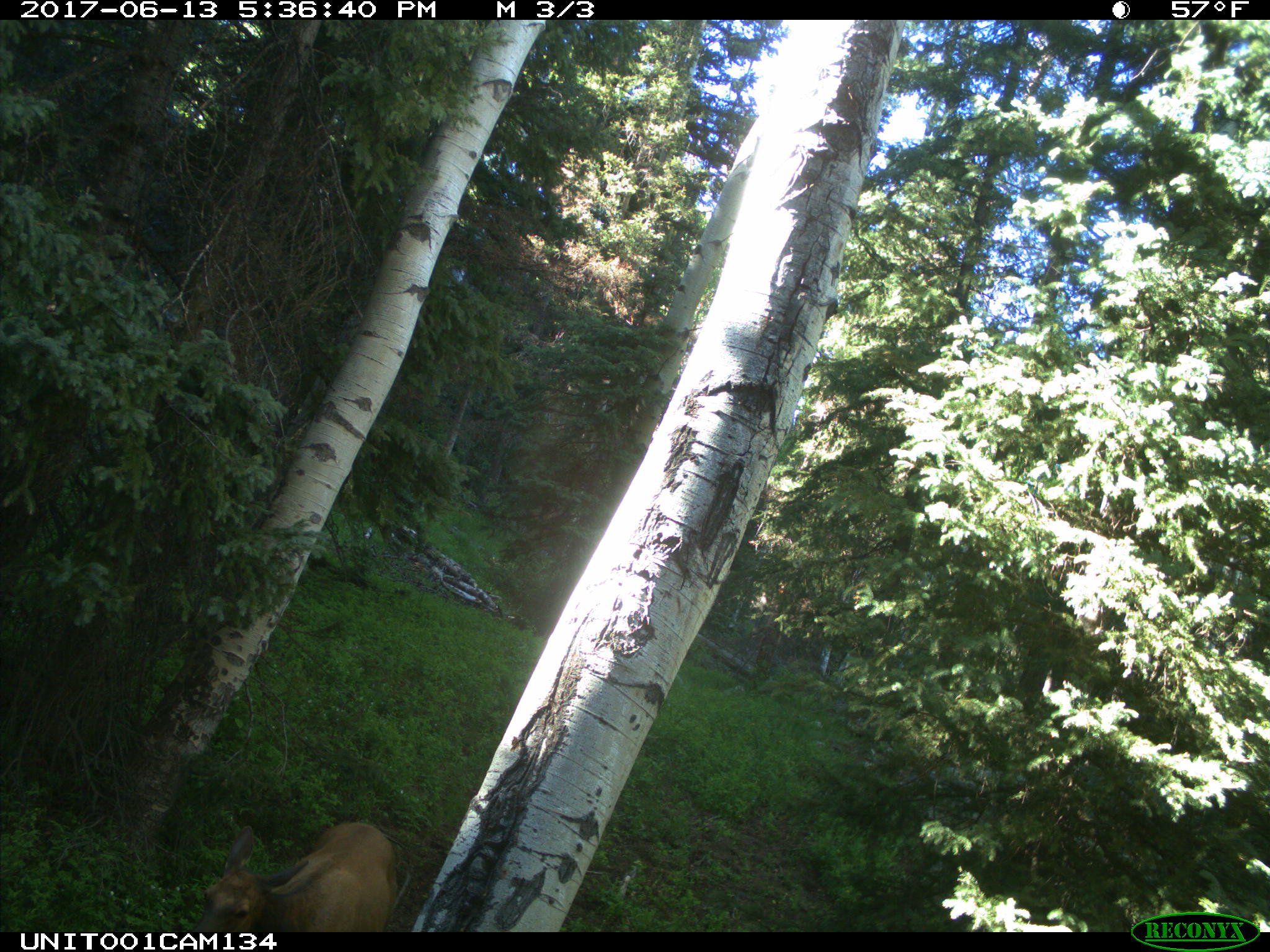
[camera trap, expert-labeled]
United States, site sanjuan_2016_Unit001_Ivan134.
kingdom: Animalia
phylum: Chordata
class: Mammalia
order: Artiodactyla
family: Cervidae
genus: Cervus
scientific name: Cervus elaphus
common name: red deer